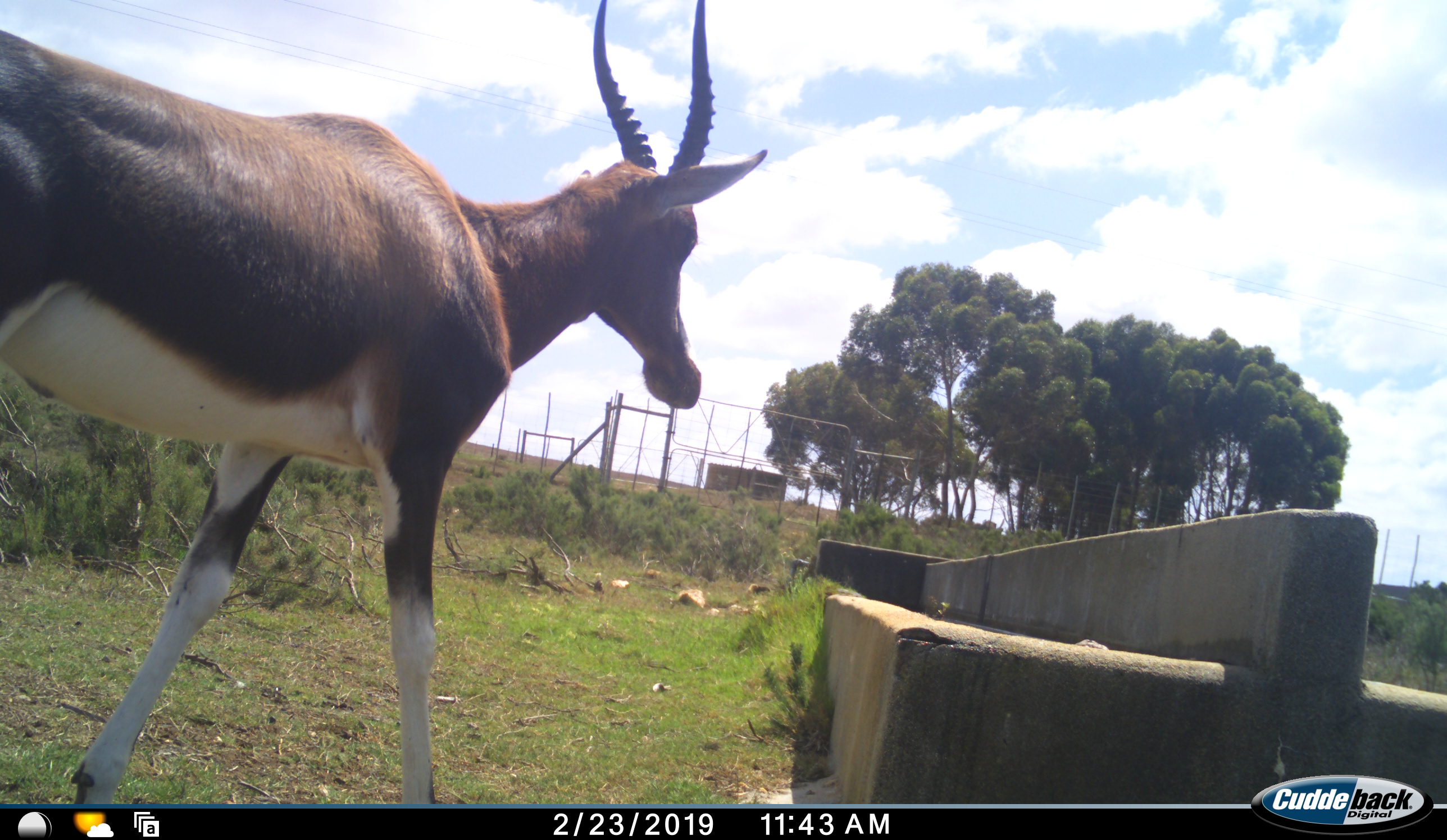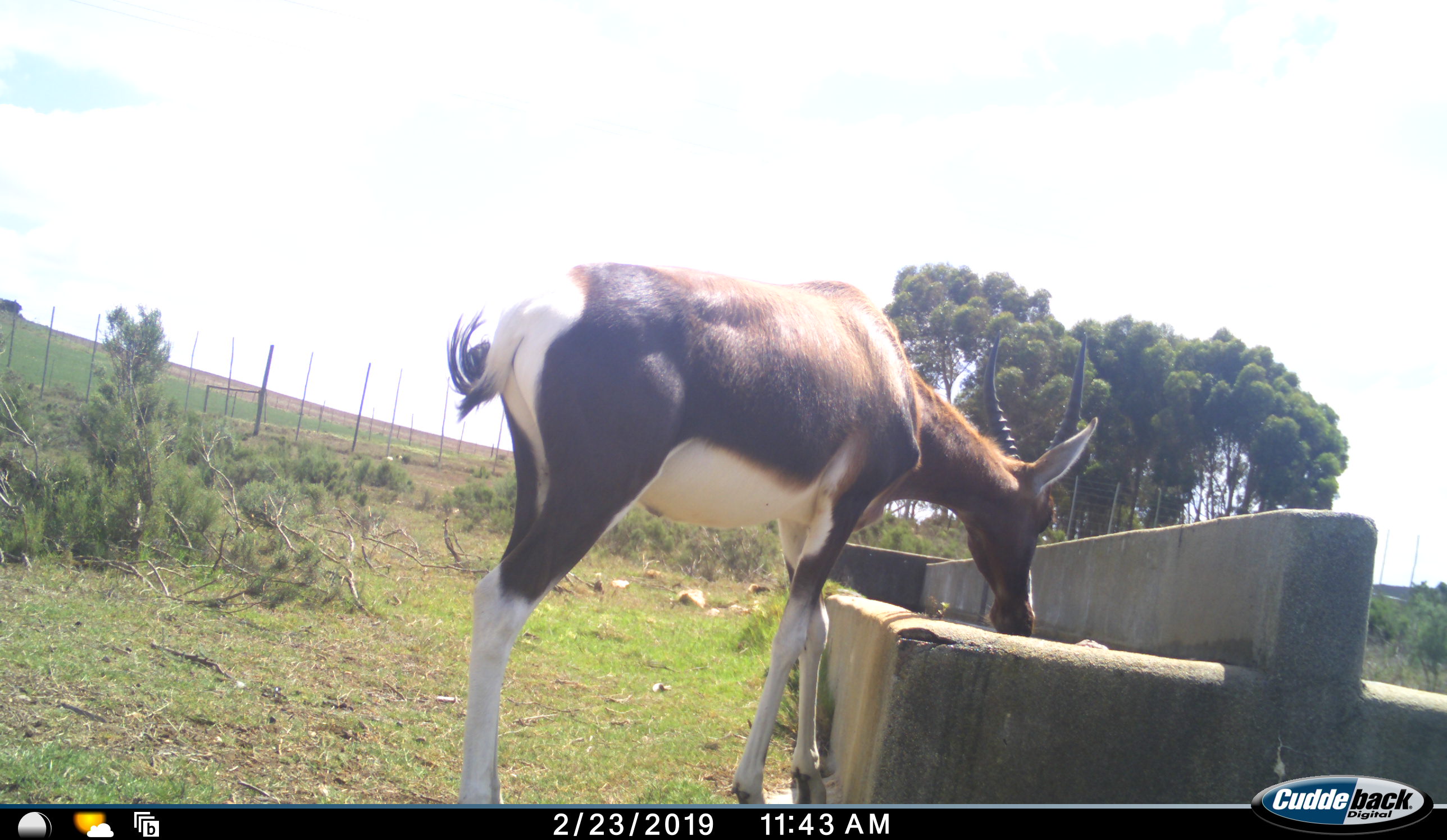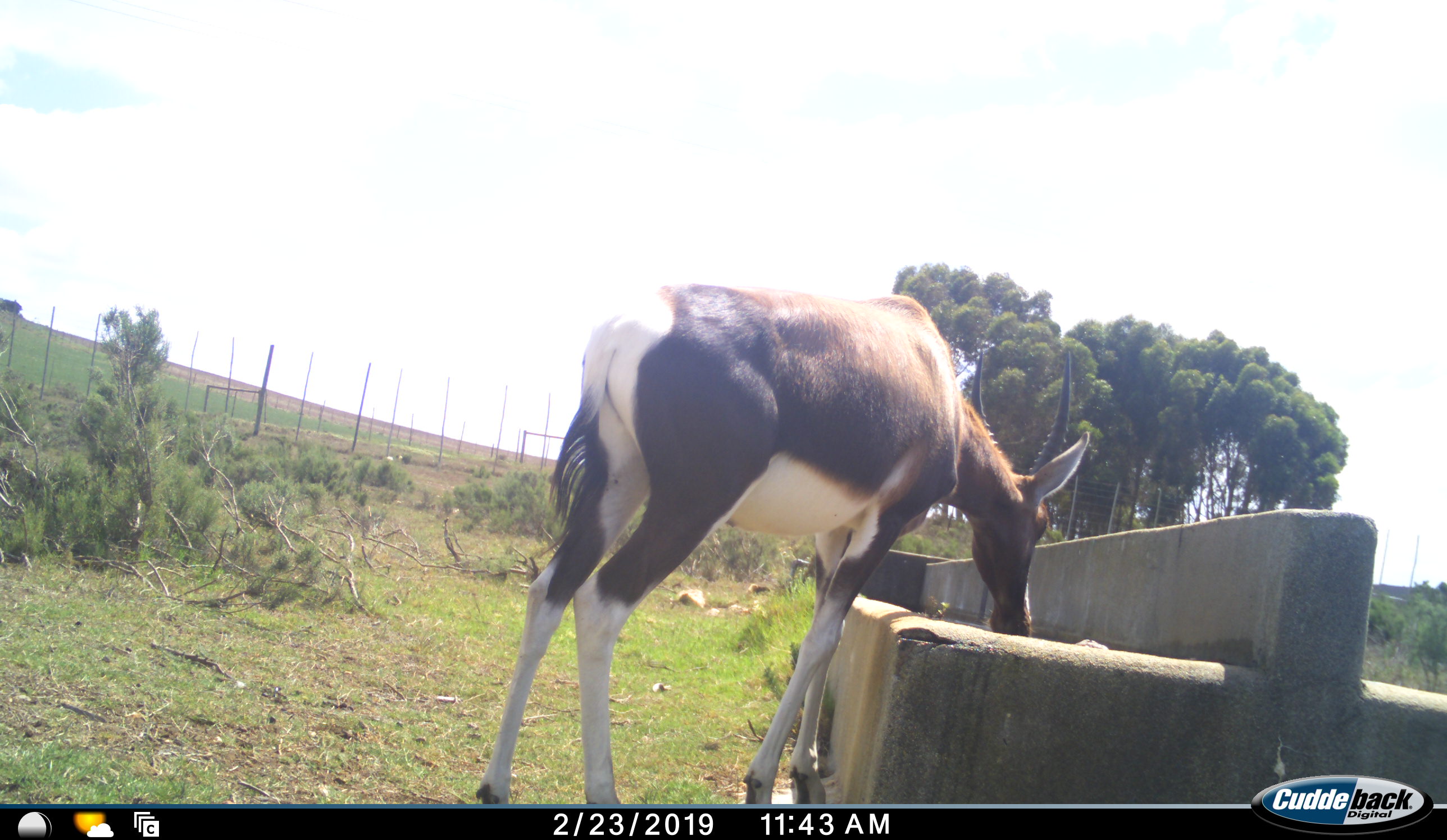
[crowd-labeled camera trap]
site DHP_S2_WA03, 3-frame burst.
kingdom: Animalia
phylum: Chordata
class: Mammalia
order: Artiodactyla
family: Bovidae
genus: Damaliscus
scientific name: Damaliscus pygargus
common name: bontebok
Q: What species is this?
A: Bontebok (Damaliscus pygargus).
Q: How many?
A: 1.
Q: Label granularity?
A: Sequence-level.